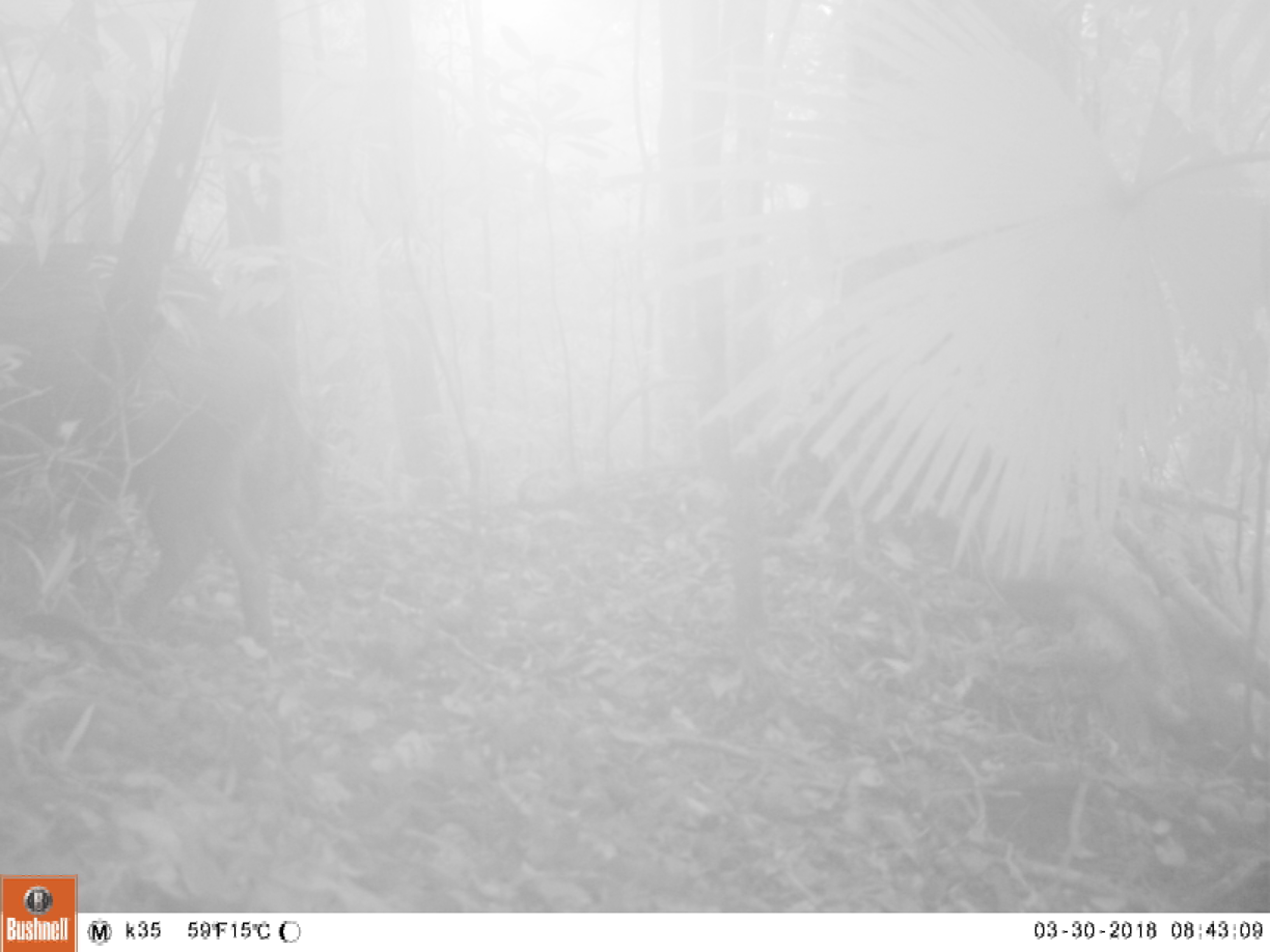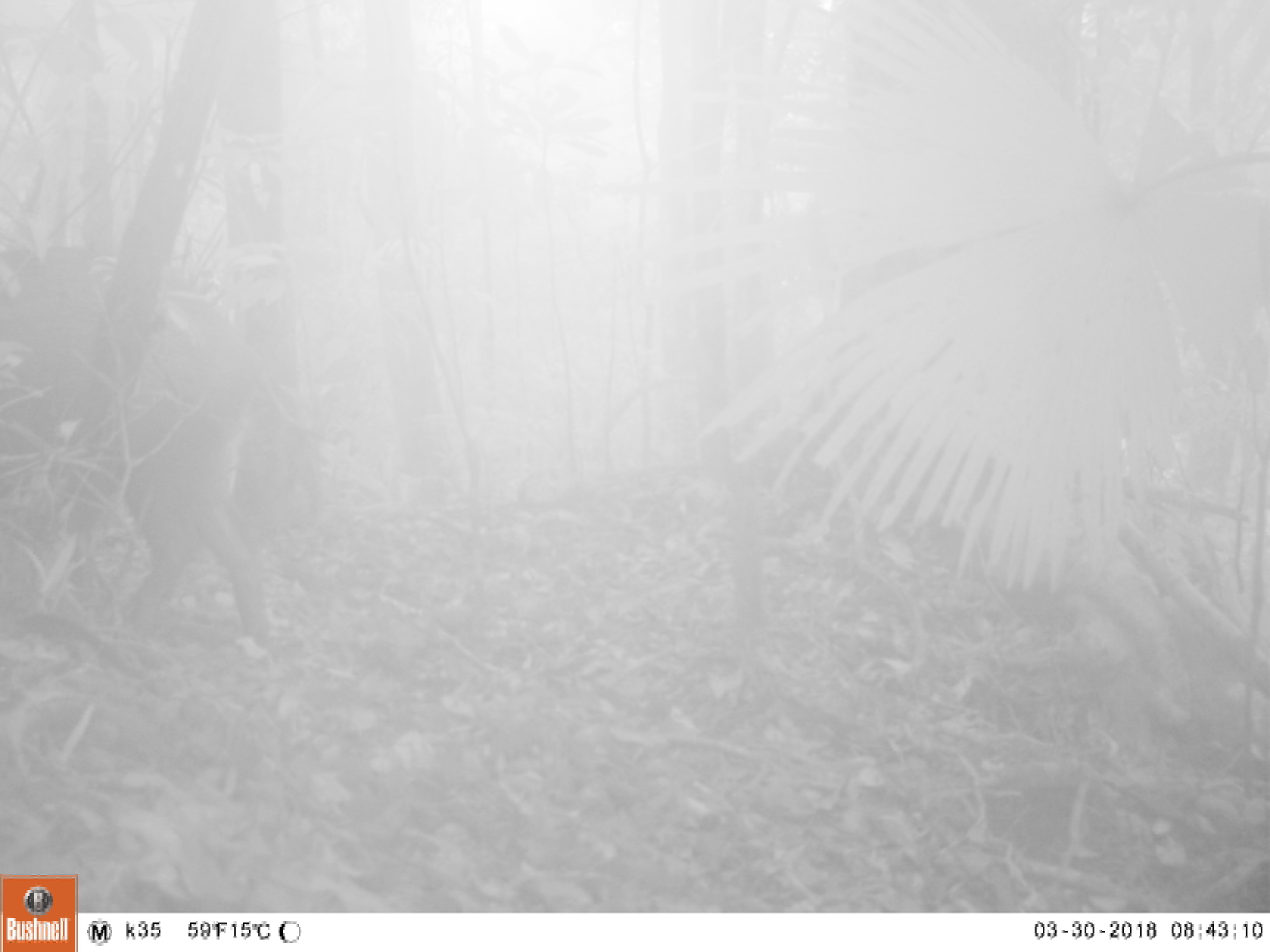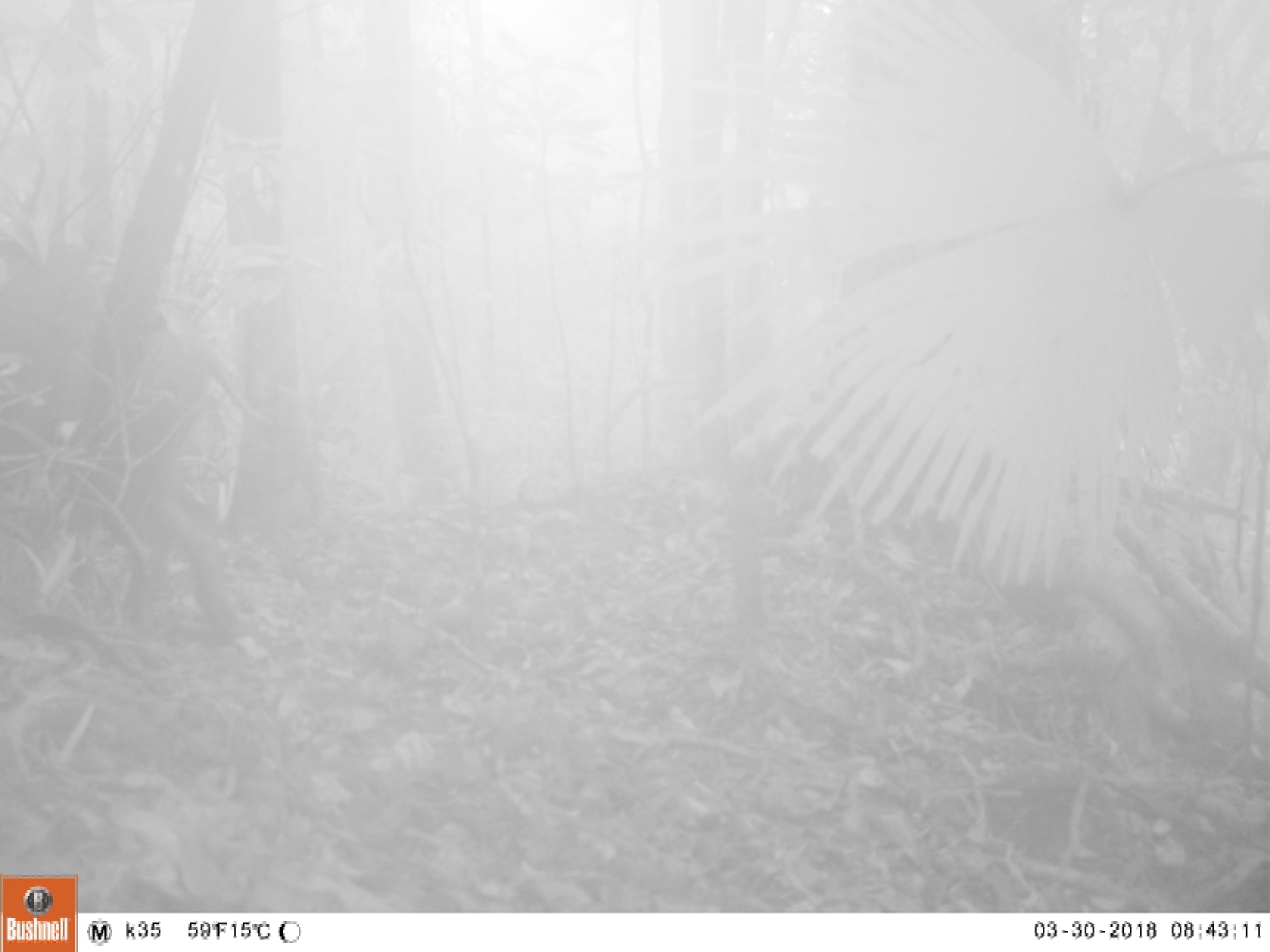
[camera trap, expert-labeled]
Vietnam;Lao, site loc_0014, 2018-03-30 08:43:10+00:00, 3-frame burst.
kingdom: Animalia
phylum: Chordata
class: Mammalia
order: Artiodactyla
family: Suidae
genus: Sus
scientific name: Sus scrofa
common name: eurasian wild pig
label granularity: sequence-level